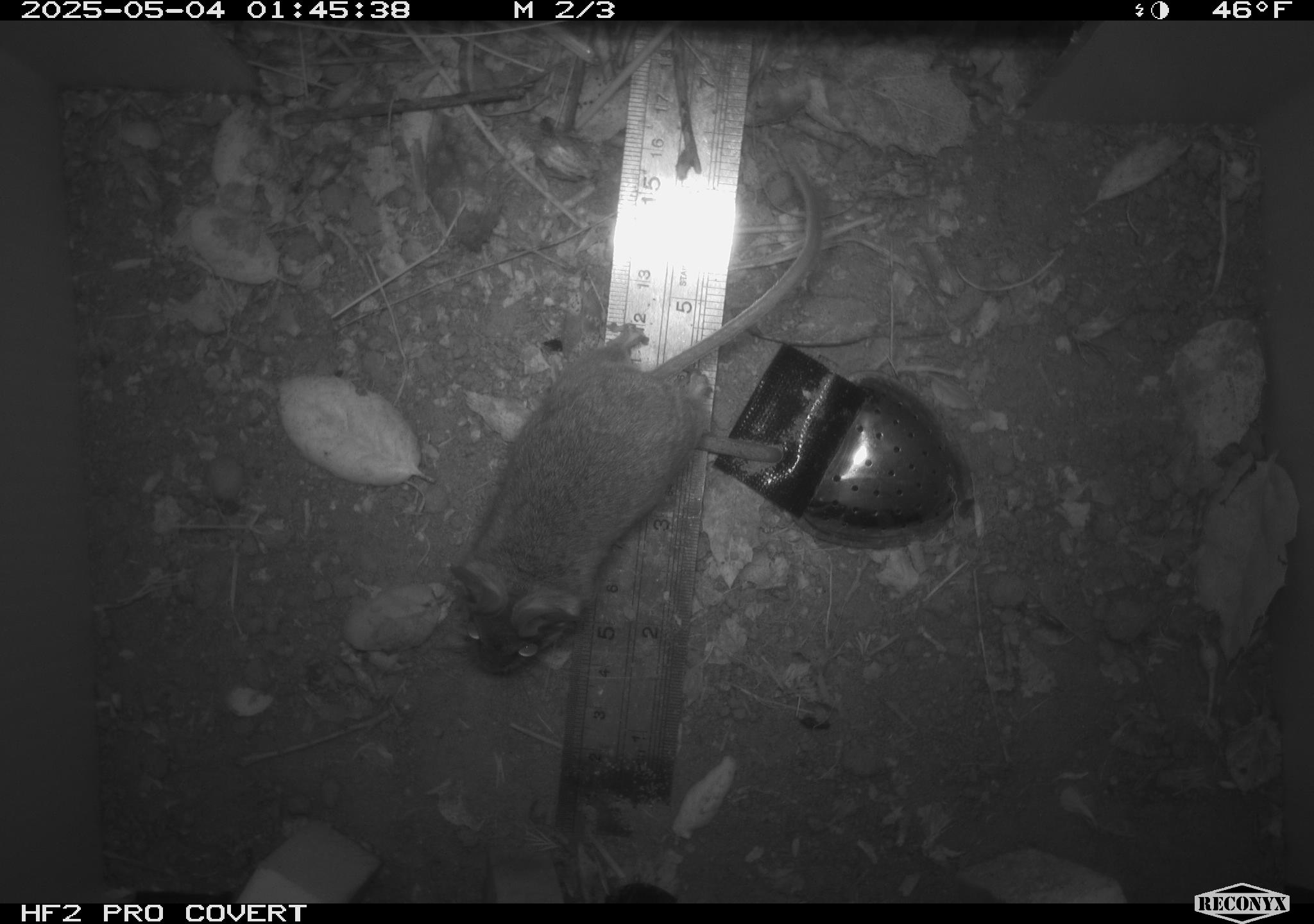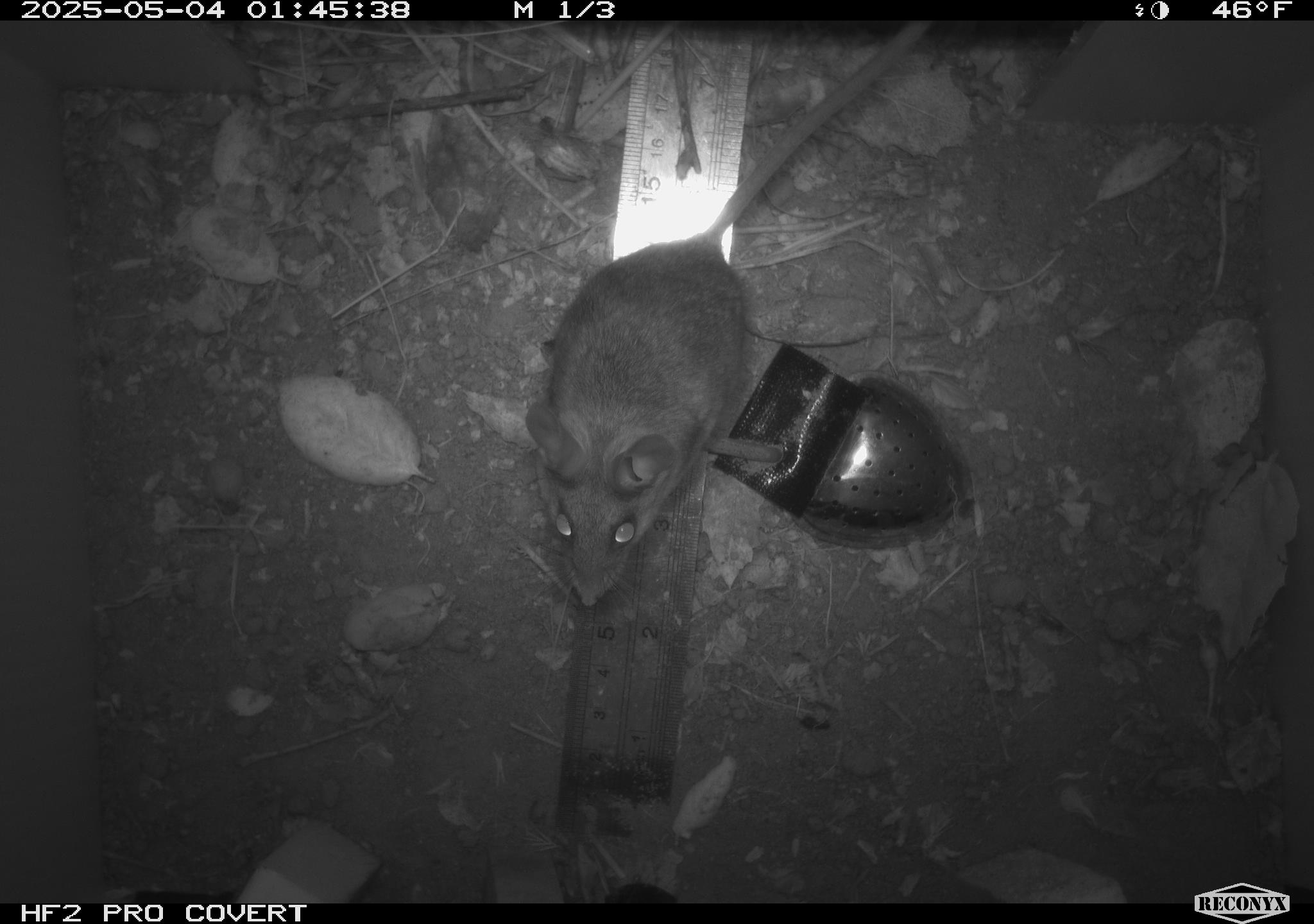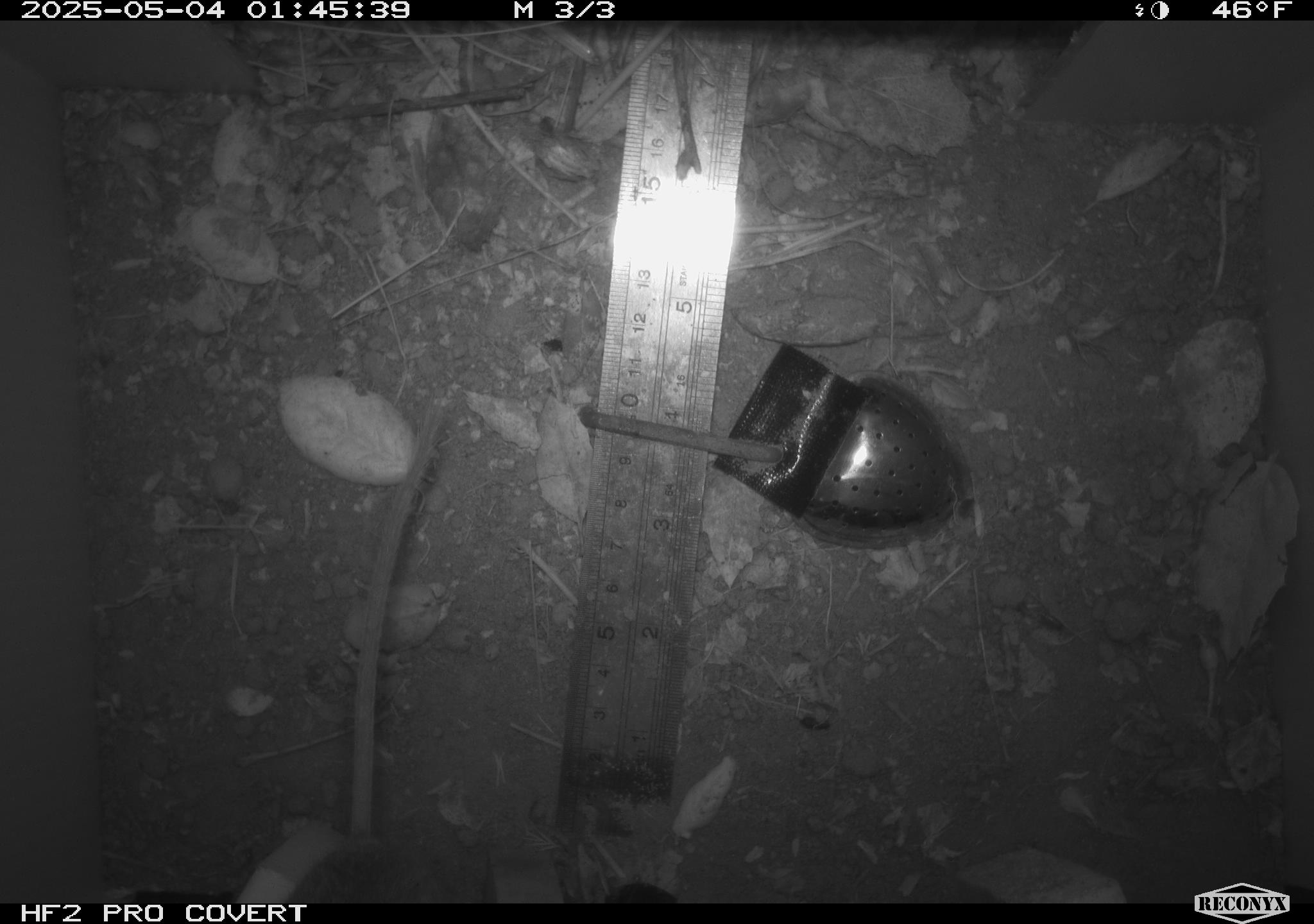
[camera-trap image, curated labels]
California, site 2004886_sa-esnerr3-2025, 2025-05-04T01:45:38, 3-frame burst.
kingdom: Animalia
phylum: Chordata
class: Mammalia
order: Rodentia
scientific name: Rodentia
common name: rodent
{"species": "rodent (Rodentia)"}